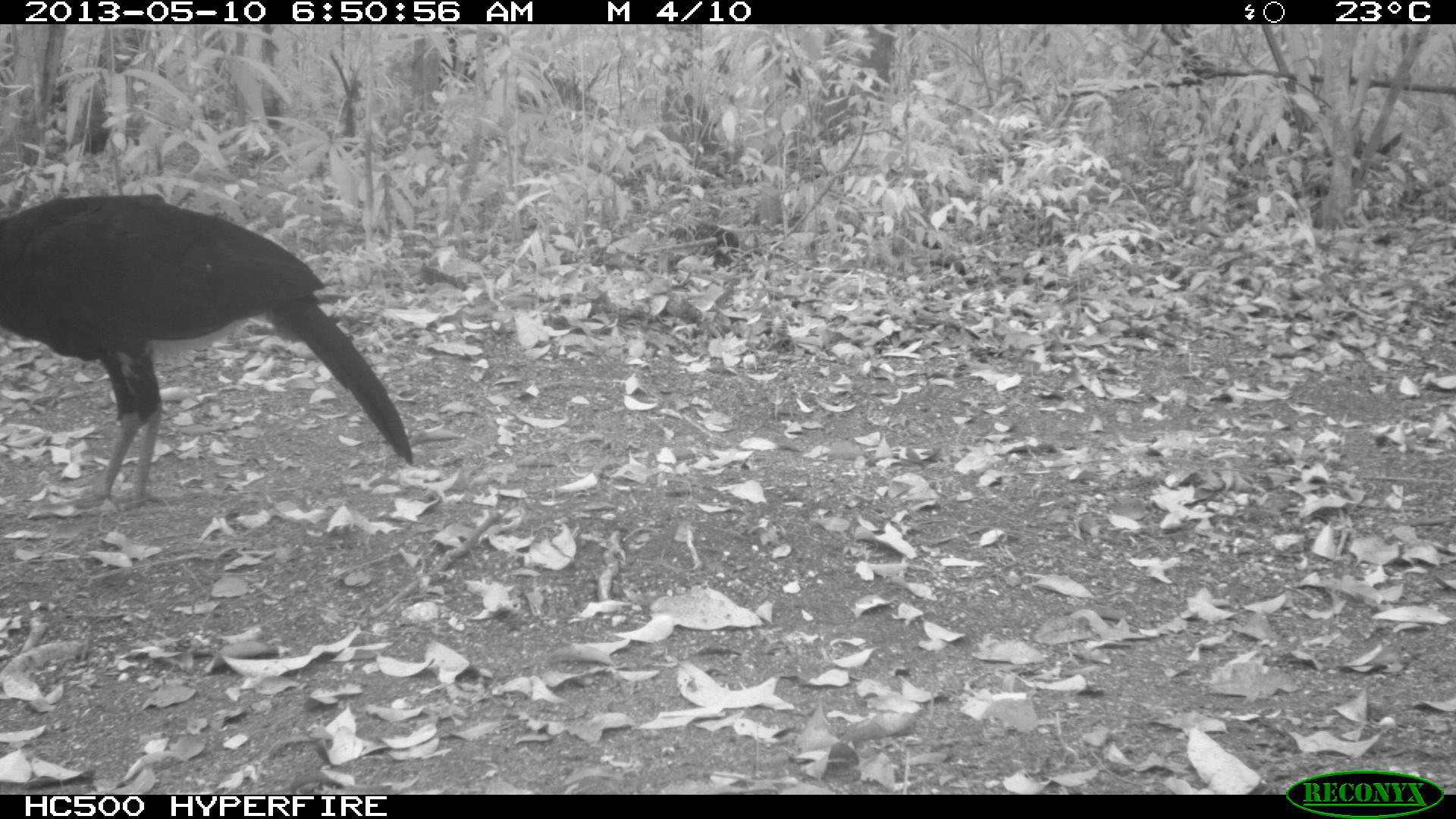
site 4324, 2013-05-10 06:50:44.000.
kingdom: Animalia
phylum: Chordata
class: Aves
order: Galliformes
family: Cracidae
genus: Crax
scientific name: Crax rubra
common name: great curassow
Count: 1.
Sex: male.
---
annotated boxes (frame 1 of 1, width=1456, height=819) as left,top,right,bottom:
crax rubra: 0,193,413,510